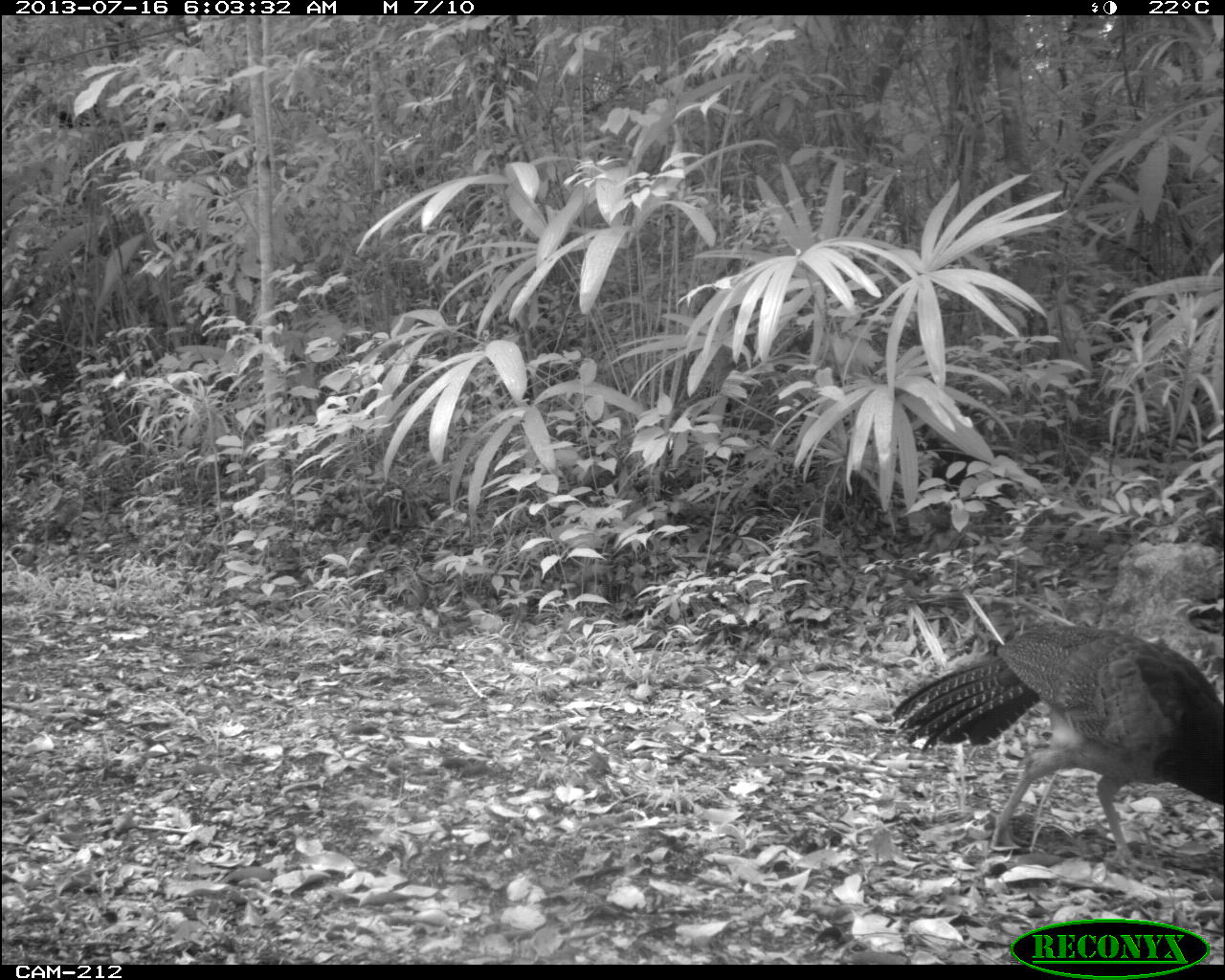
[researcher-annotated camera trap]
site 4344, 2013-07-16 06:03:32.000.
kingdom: Animalia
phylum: Chordata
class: Aves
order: Galliformes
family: Cracidae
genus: Crax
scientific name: Crax rubra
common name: great curassow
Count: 1.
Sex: female.